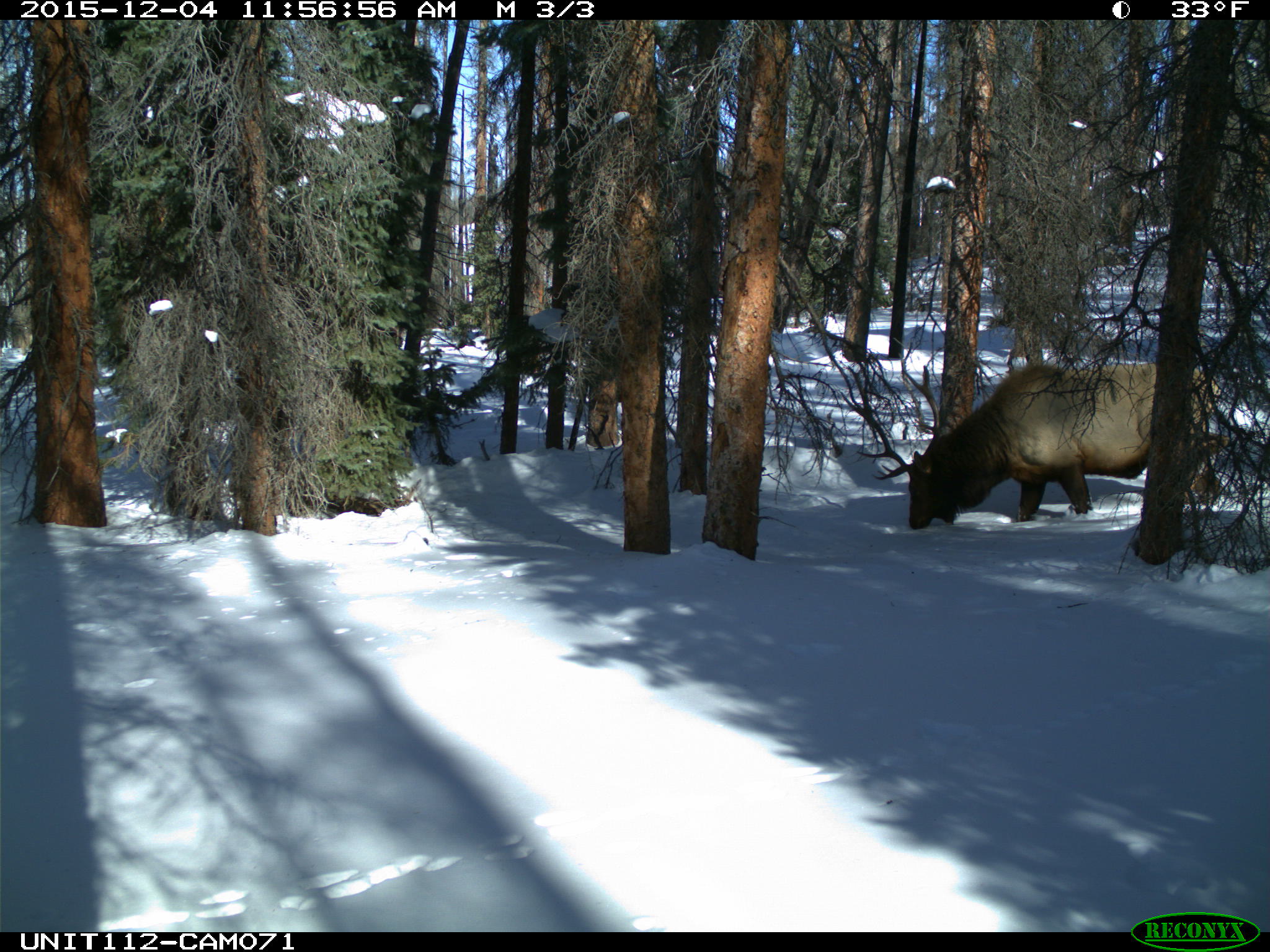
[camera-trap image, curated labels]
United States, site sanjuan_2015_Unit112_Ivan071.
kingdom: Animalia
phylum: Chordata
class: Mammalia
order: Artiodactyla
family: Cervidae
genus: Cervus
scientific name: Cervus elaphus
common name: red deer